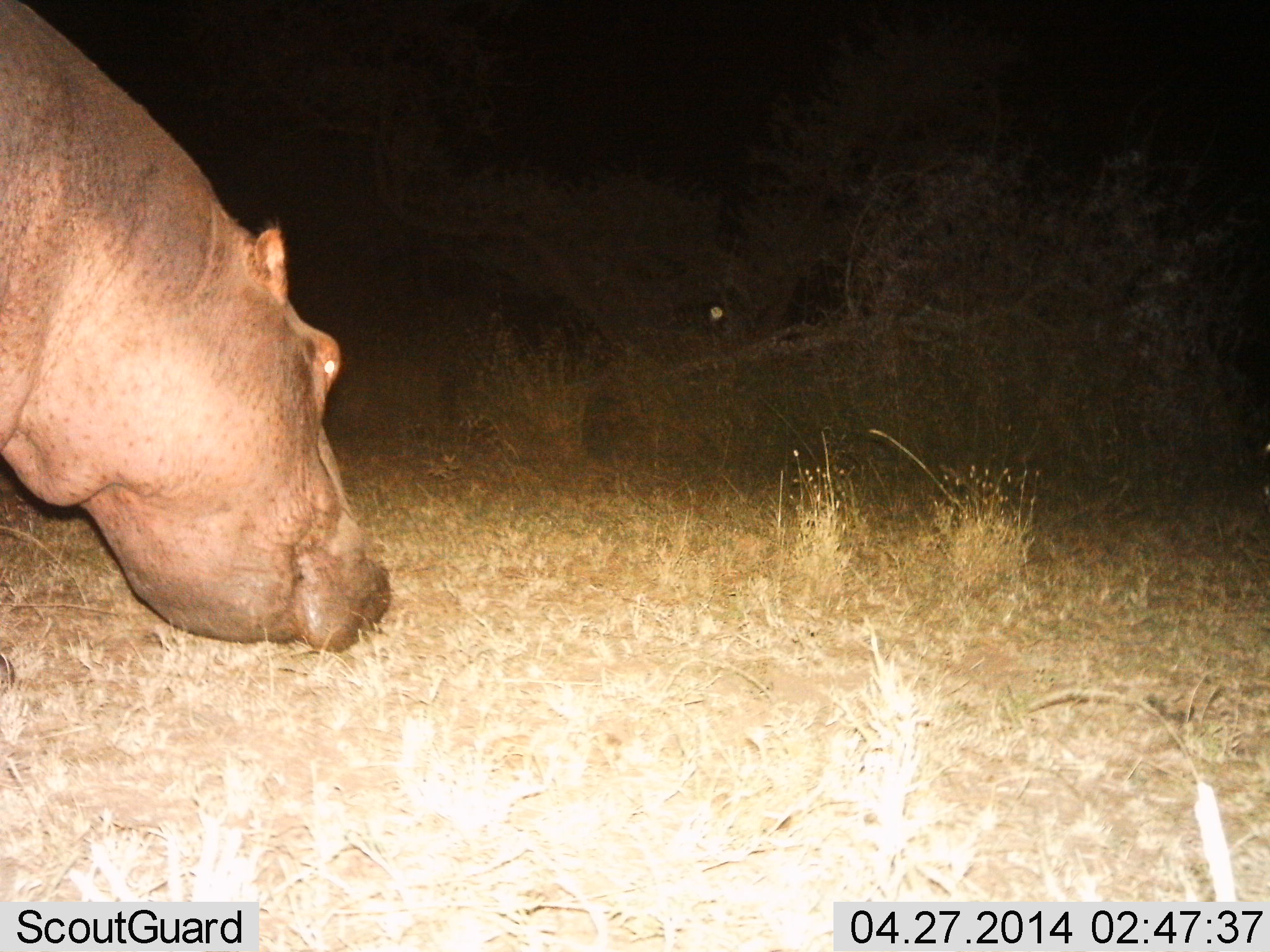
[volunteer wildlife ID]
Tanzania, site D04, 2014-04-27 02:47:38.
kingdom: Animalia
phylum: Chordata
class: Mammalia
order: Artiodactyla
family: Hippopotamidae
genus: Hippopotamus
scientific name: Hippopotamus amphibius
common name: hippopotamus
Hippopotamus (Hippopotamus amphibius), count 1. Behavior (volunteer vote fractions): standing 50%, resting 0%, moving 20%, interacting 0%. Young present (vote fraction): 0%. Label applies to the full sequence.